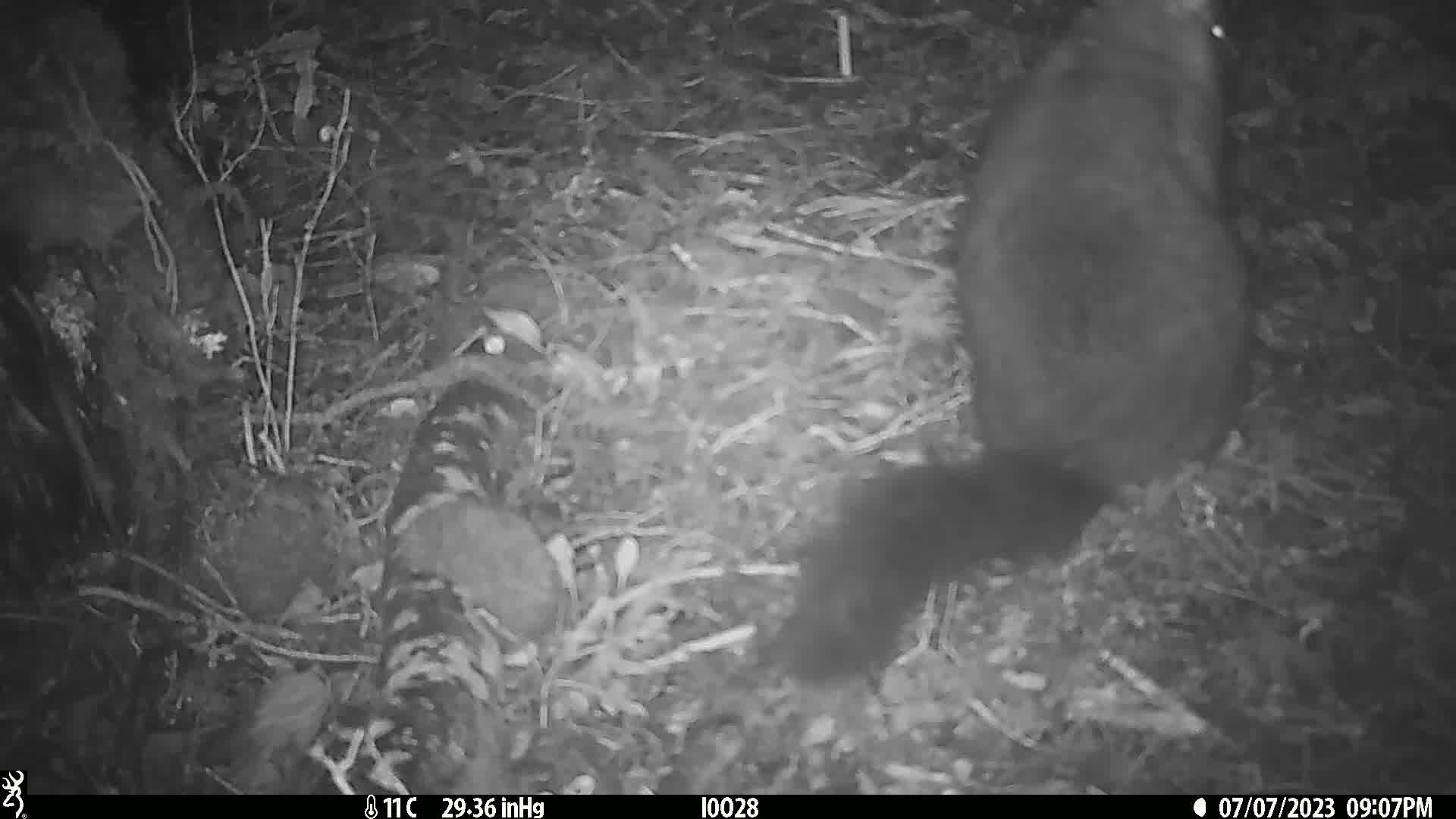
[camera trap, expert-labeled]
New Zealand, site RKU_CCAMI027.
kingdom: Animalia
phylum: Chordata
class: Mammalia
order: Diprotodontia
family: Phalangeridae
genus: Trichosurus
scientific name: Trichosurus vulpecula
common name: common brushtail possum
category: possum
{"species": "possum (common brushtail possum) (Trichosurus vulpecula)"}